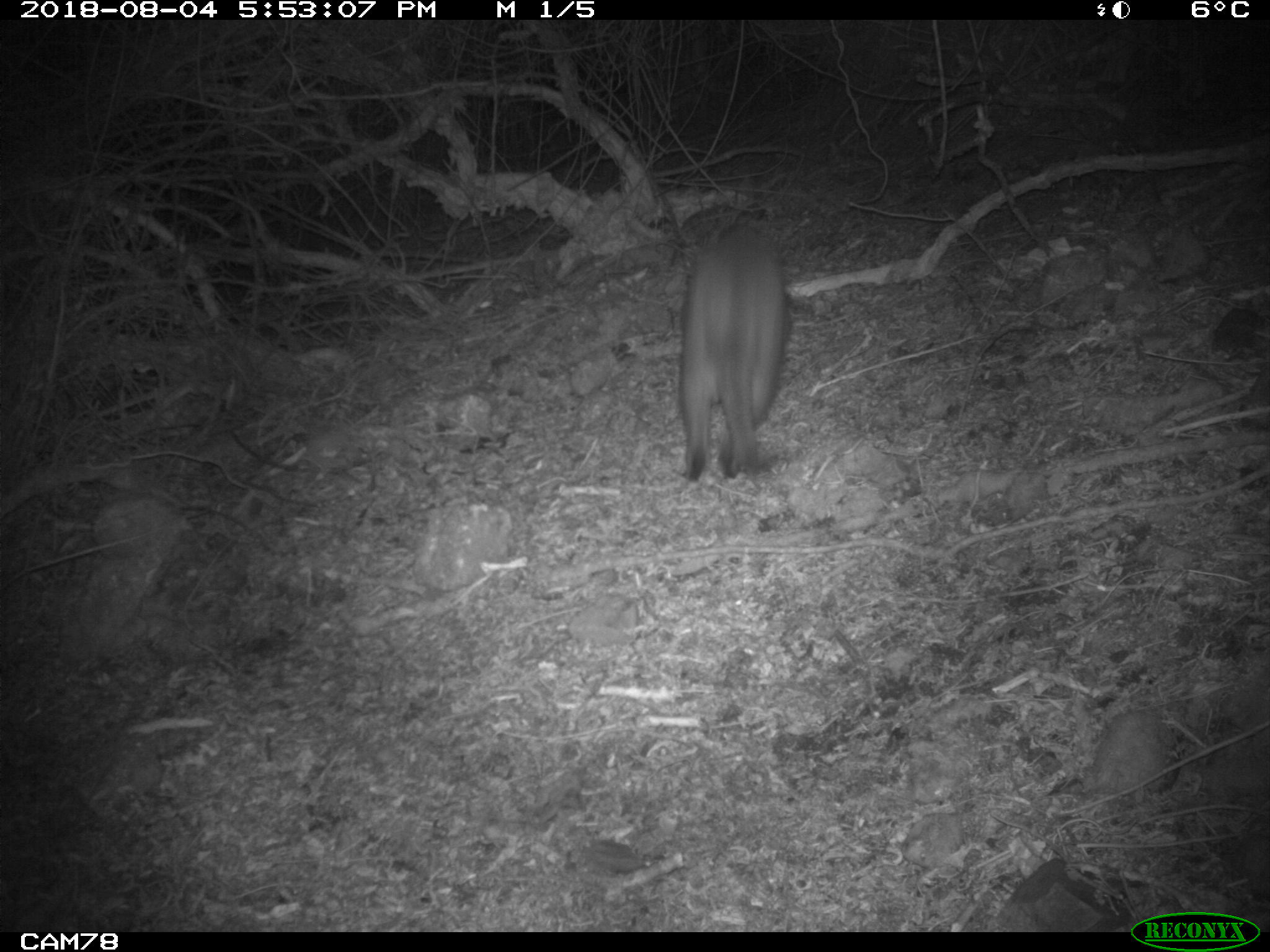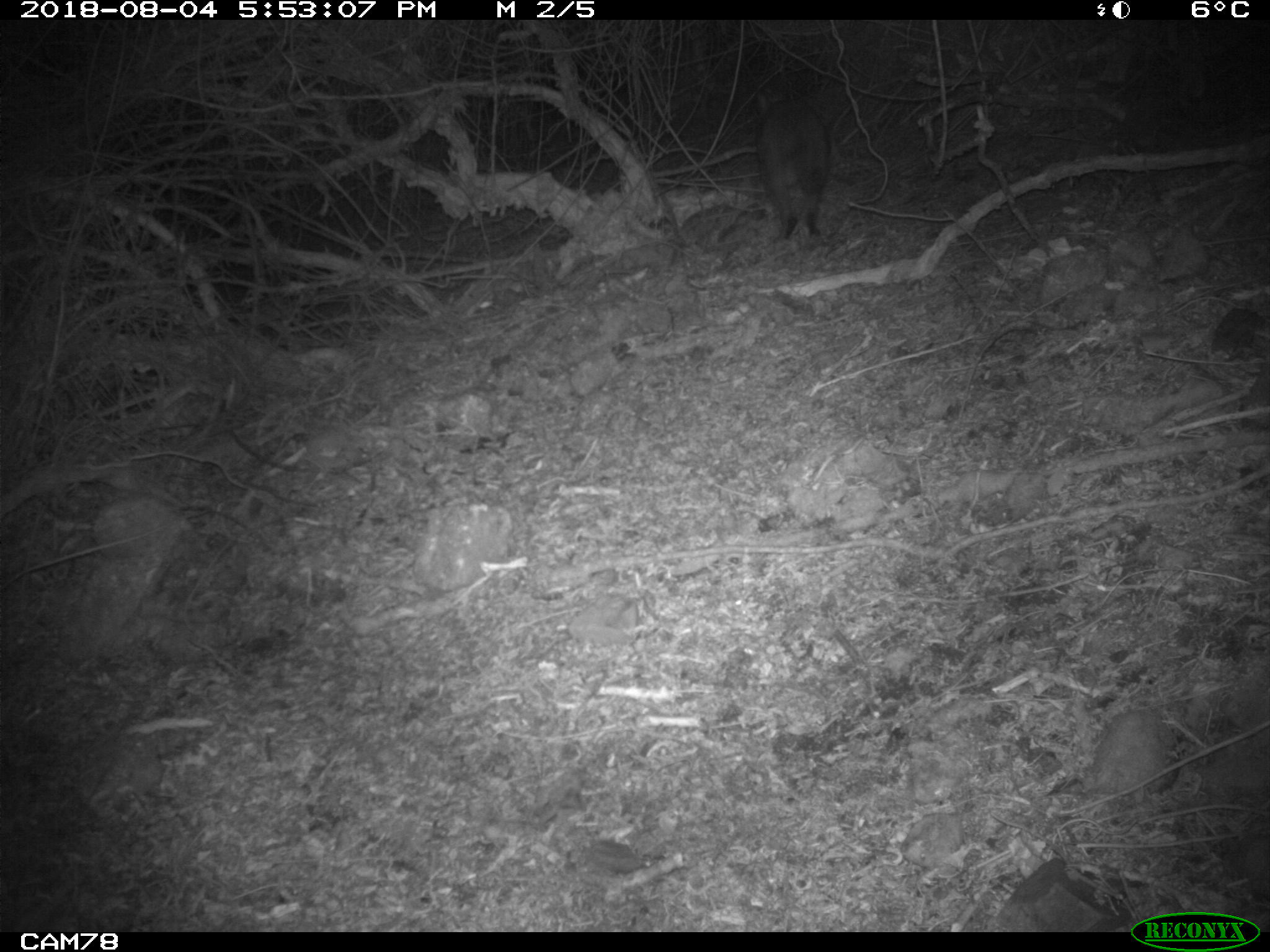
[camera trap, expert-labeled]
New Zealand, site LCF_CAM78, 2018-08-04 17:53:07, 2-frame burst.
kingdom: Animalia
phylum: Chordata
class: Mammalia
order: Diprotodontia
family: Macropodidae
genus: Notamacropus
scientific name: Notamacropus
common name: wallaby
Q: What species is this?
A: Wallaby (Notamacropus).